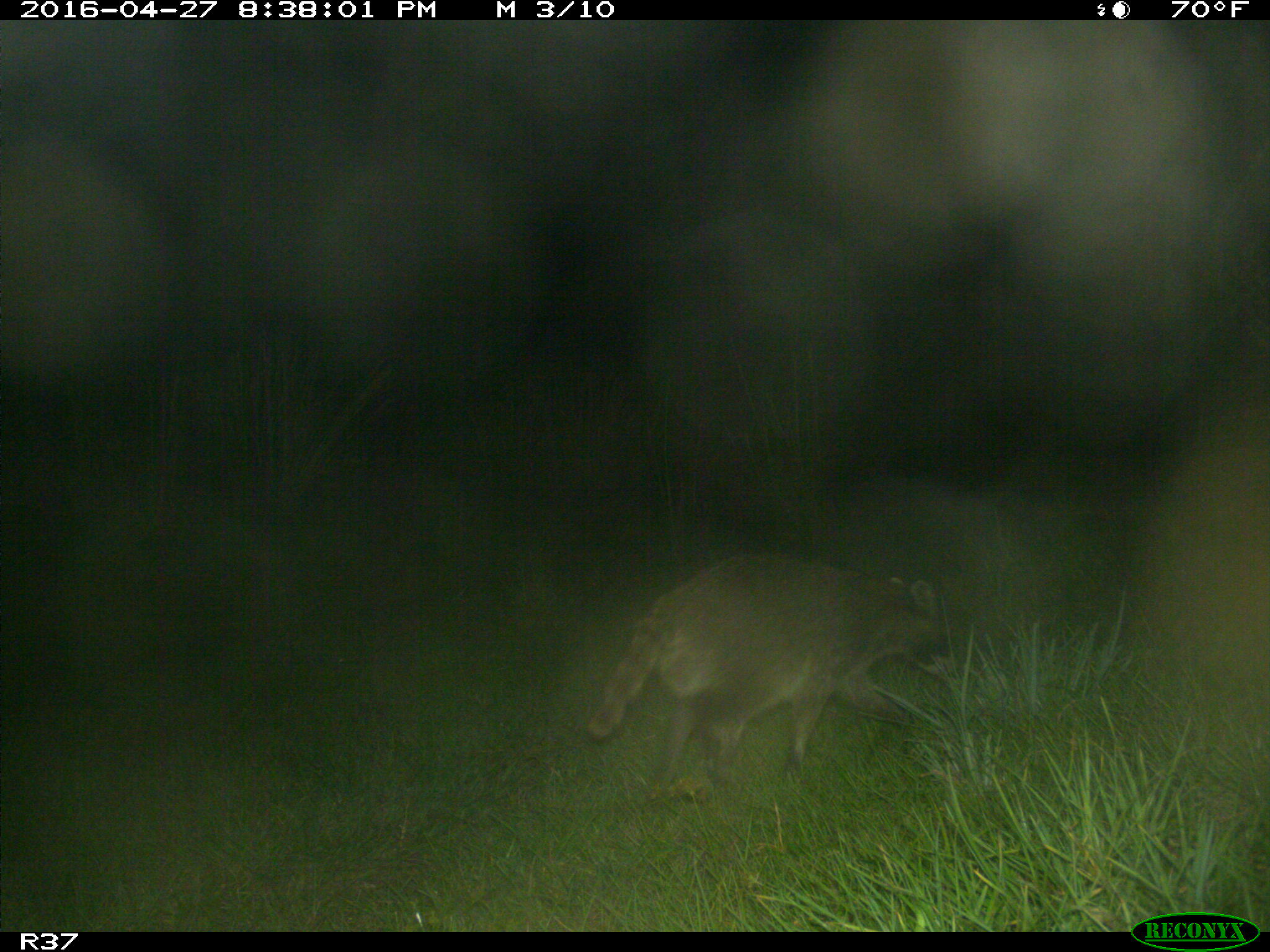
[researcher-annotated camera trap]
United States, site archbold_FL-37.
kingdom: Animalia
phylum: Chordata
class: Mammalia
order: Carnivora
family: Procyonidae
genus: Procyon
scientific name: Procyon lotor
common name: common raccoon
Procyon lotor (common raccoon).